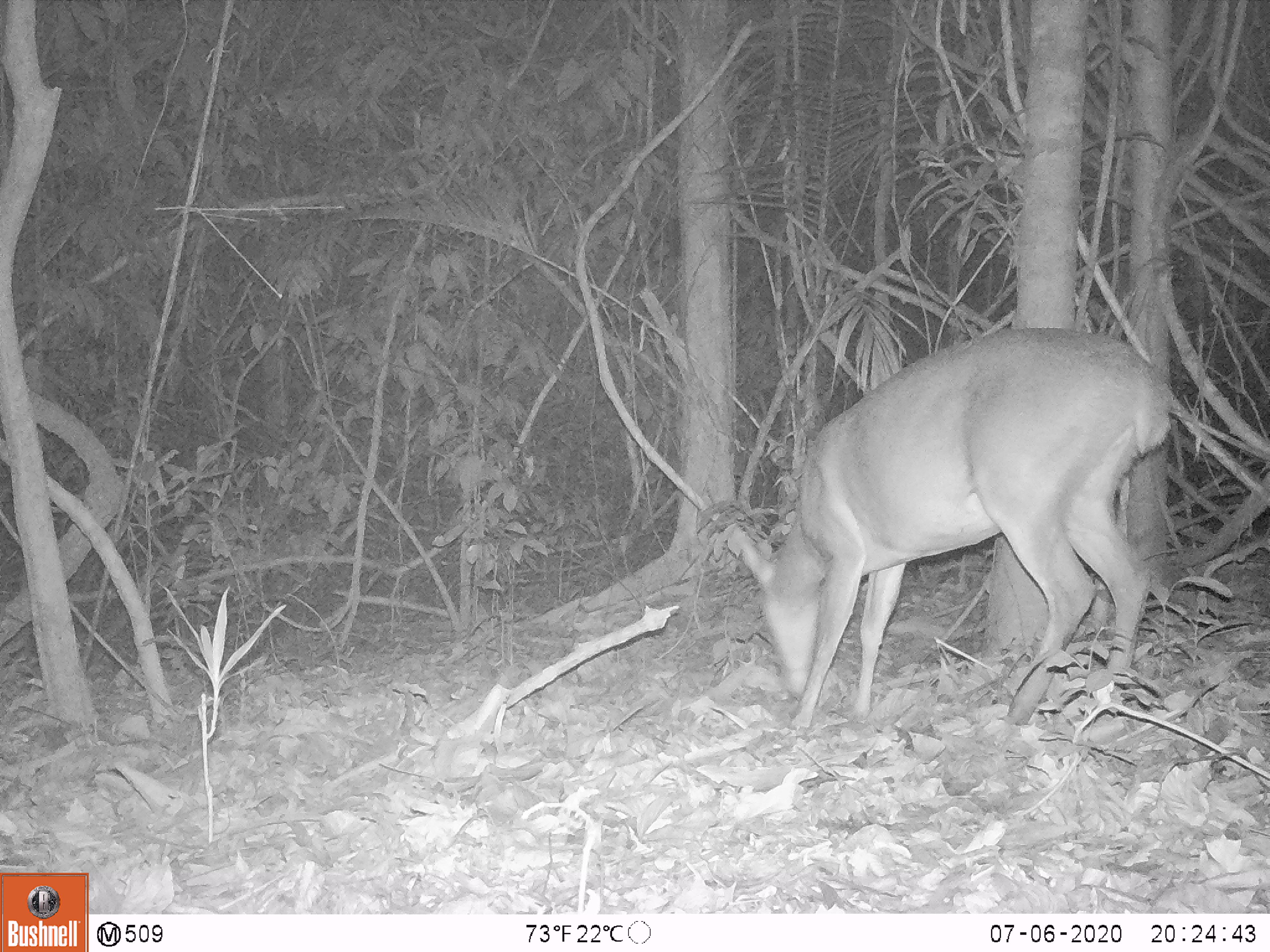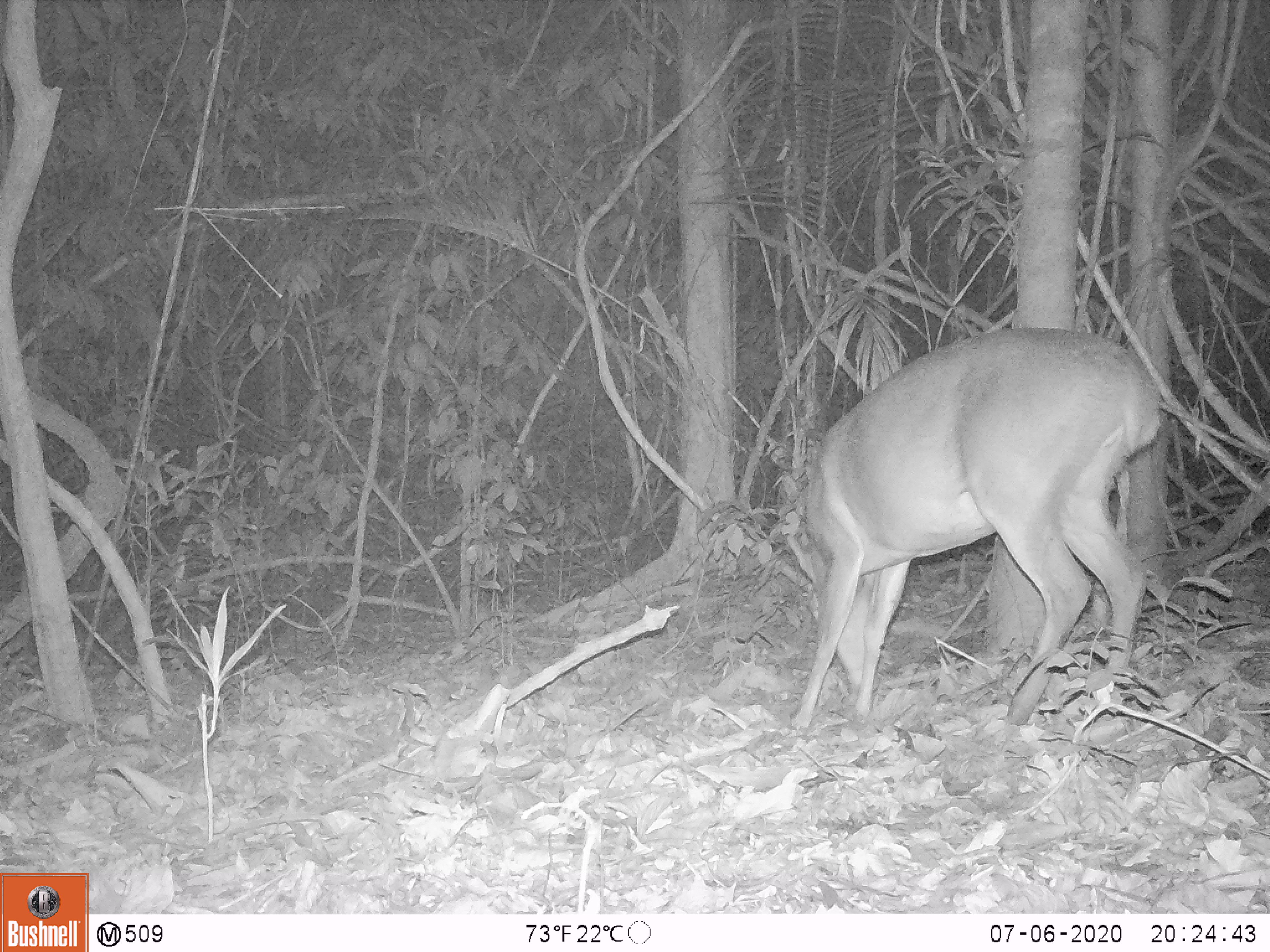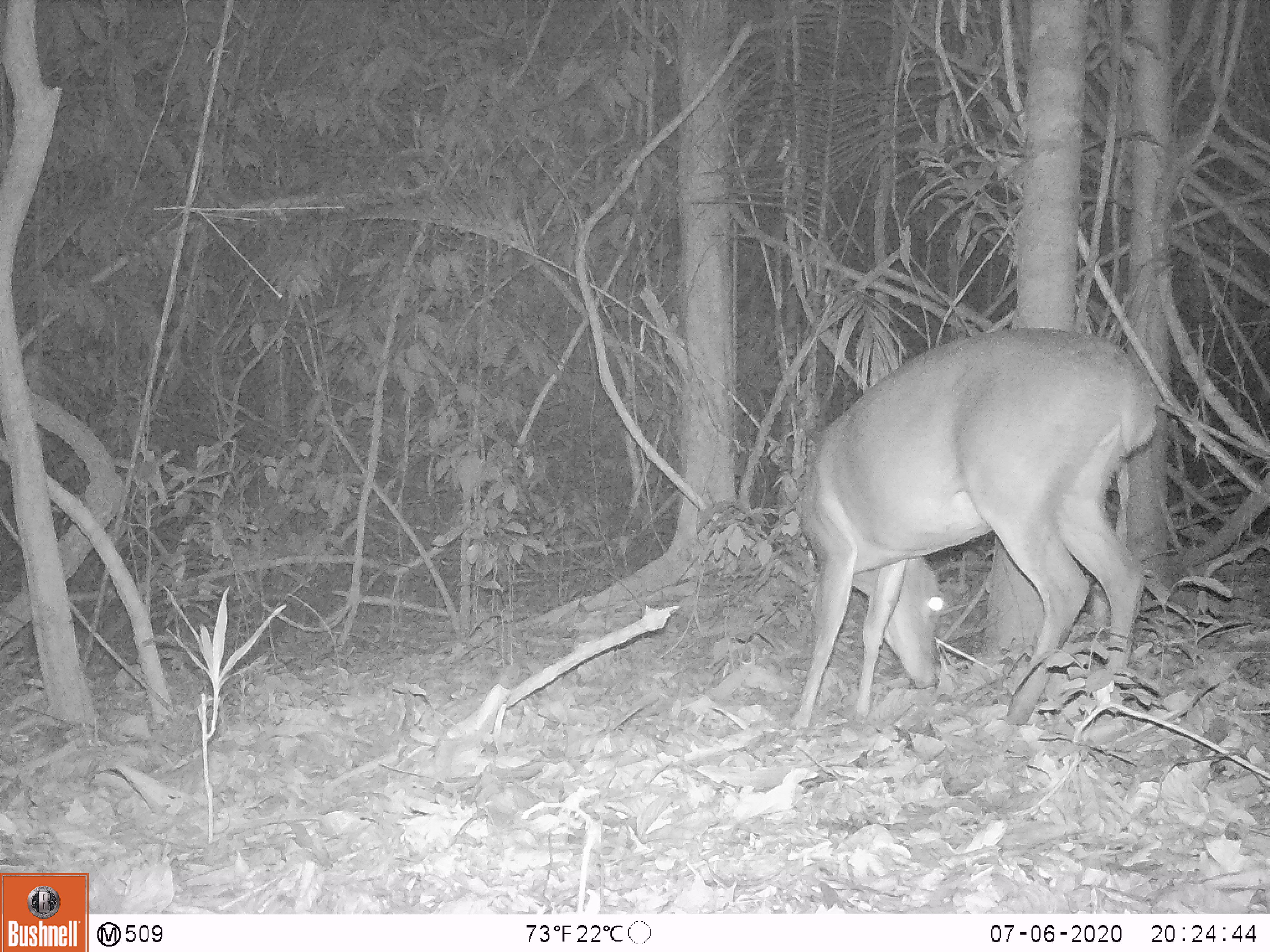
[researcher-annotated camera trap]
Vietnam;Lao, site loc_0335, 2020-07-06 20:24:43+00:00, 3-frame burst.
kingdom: Animalia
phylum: Chordata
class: Mammalia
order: Artiodactyla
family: Cervidae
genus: Muntiacus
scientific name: Muntiacus vuquangensis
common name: large-antlered muntjac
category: large antlered muntjac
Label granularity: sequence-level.